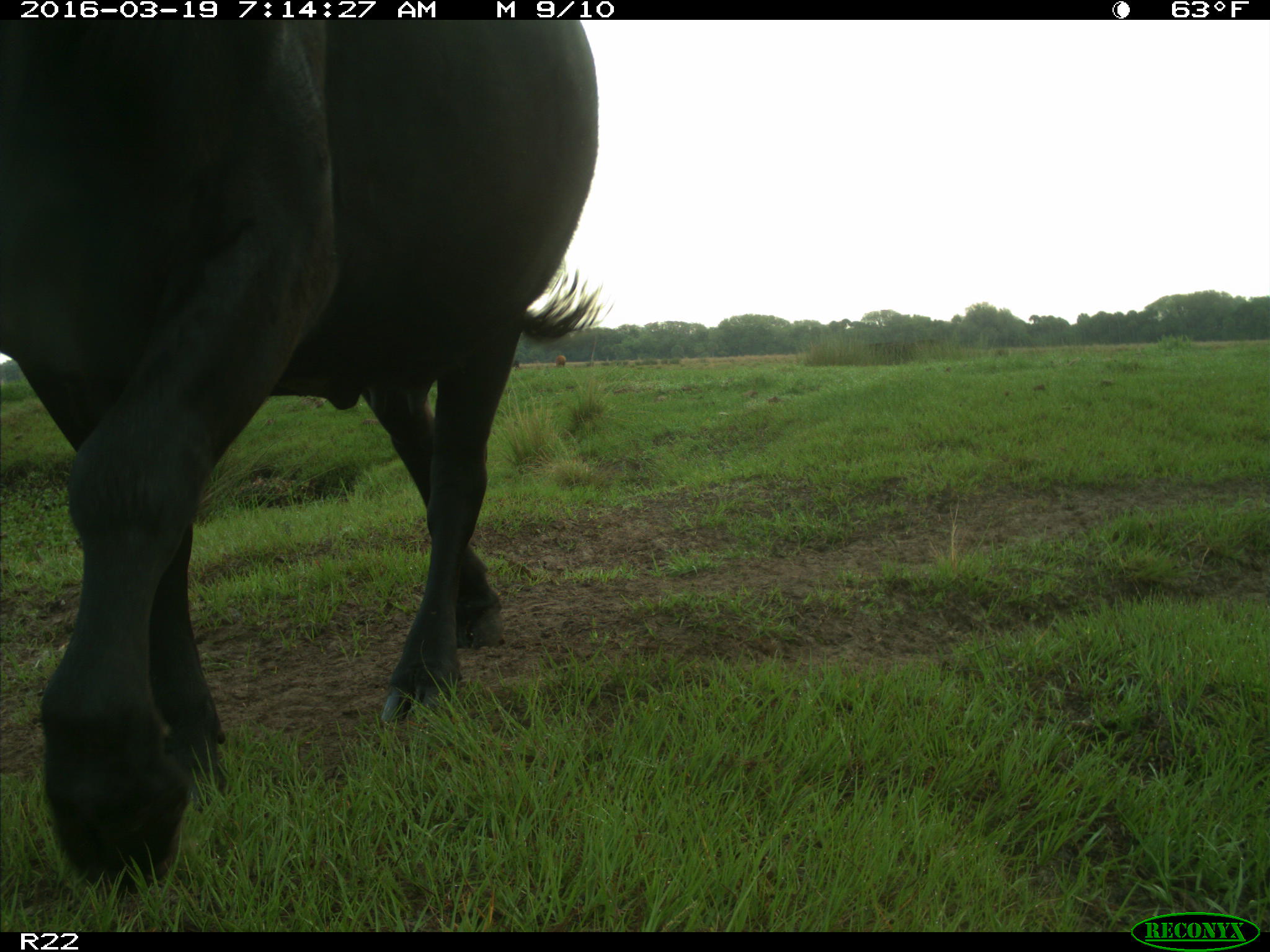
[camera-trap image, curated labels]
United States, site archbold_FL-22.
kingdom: Animalia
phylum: Chordata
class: Mammalia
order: Artiodactyla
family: Bovidae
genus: Bos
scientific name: Bos taurus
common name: domestic cow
Bos taurus (domestic cow).